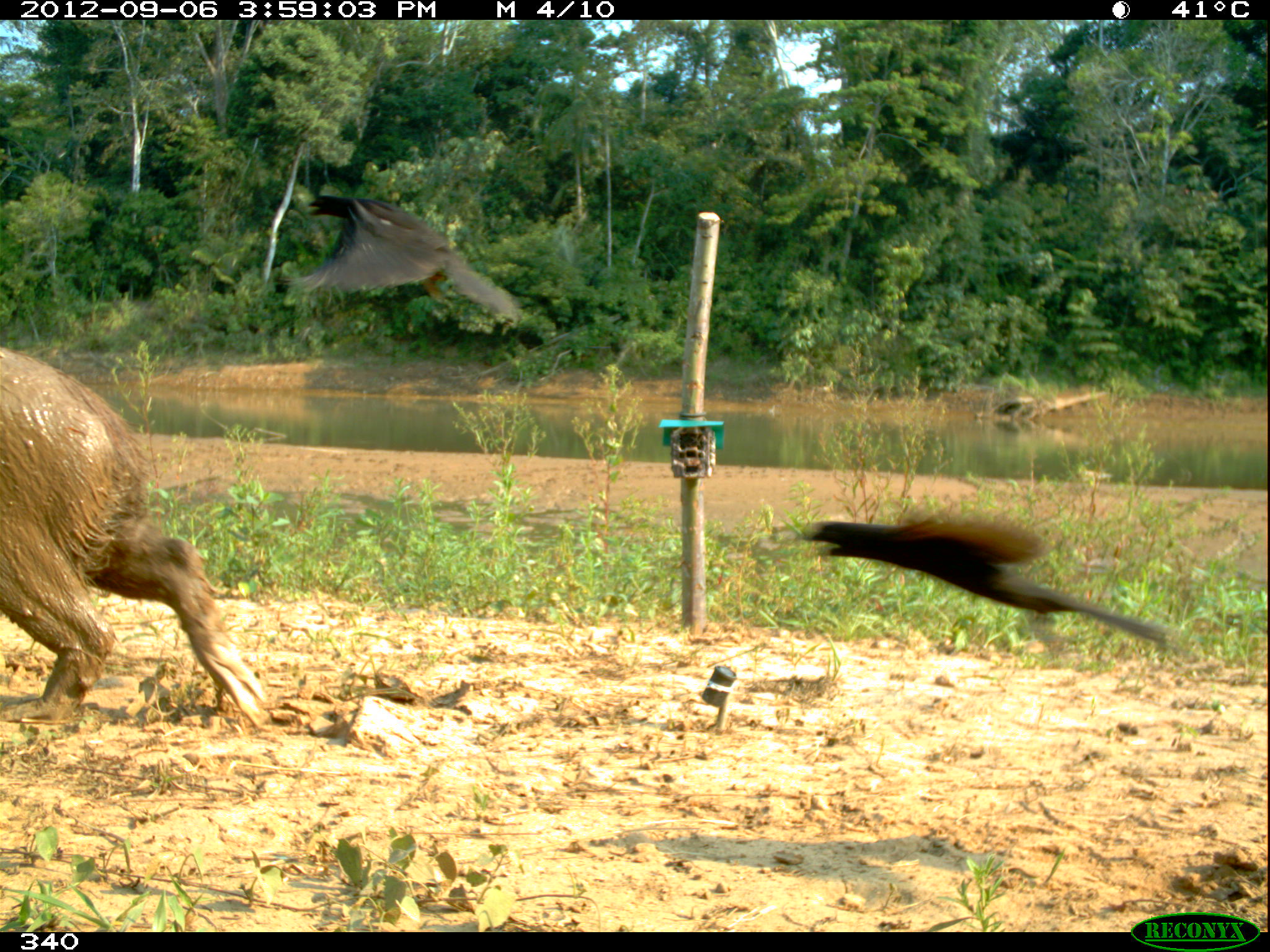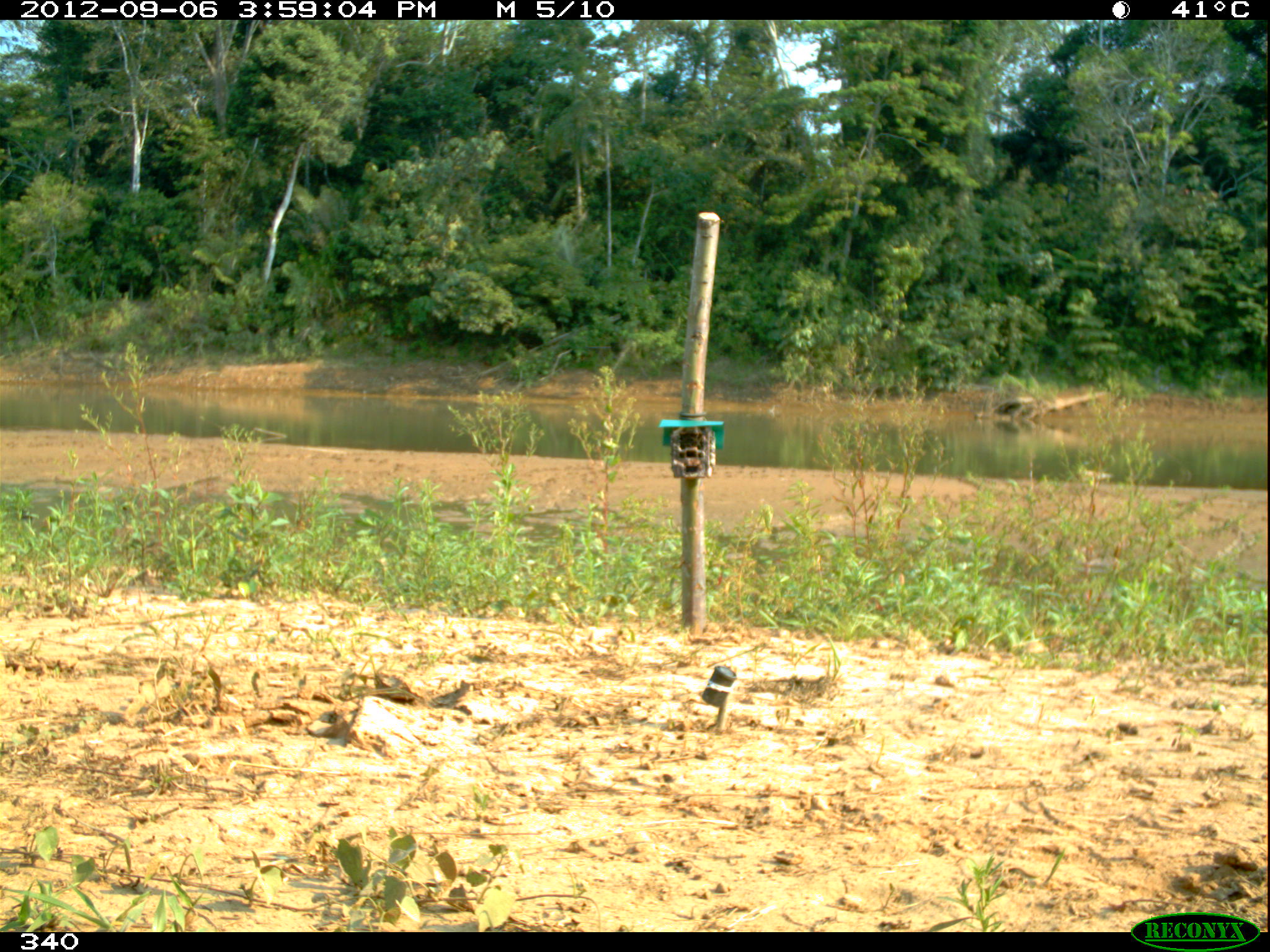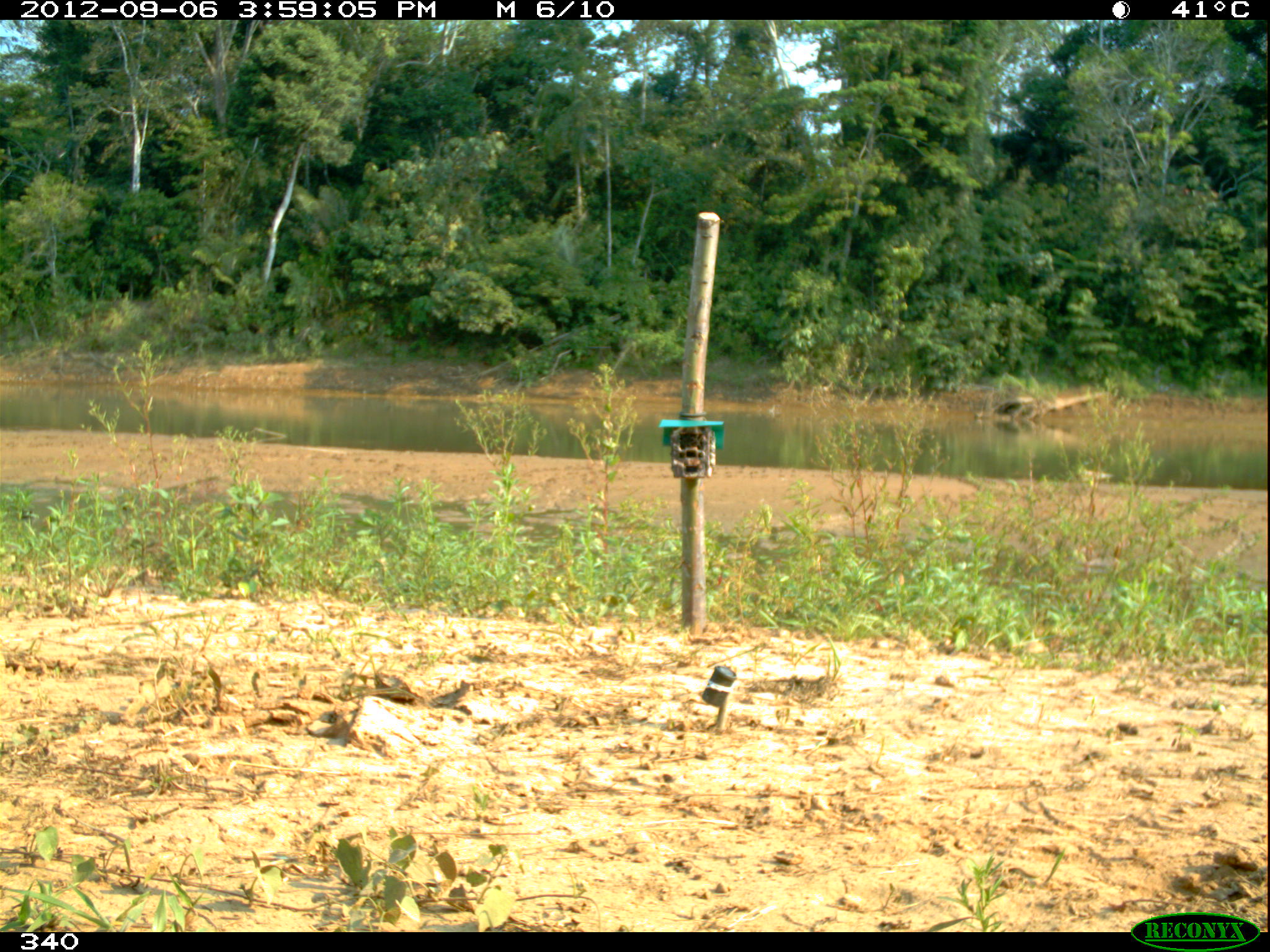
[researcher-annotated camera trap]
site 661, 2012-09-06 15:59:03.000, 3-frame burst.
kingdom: Animalia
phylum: Chordata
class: Mammalia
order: Rodentia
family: Caviidae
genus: Hydrochoerus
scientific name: Hydrochoerus hydrochaeris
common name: capybara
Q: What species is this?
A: Hydrochoerus hydrochaeris (capybara).